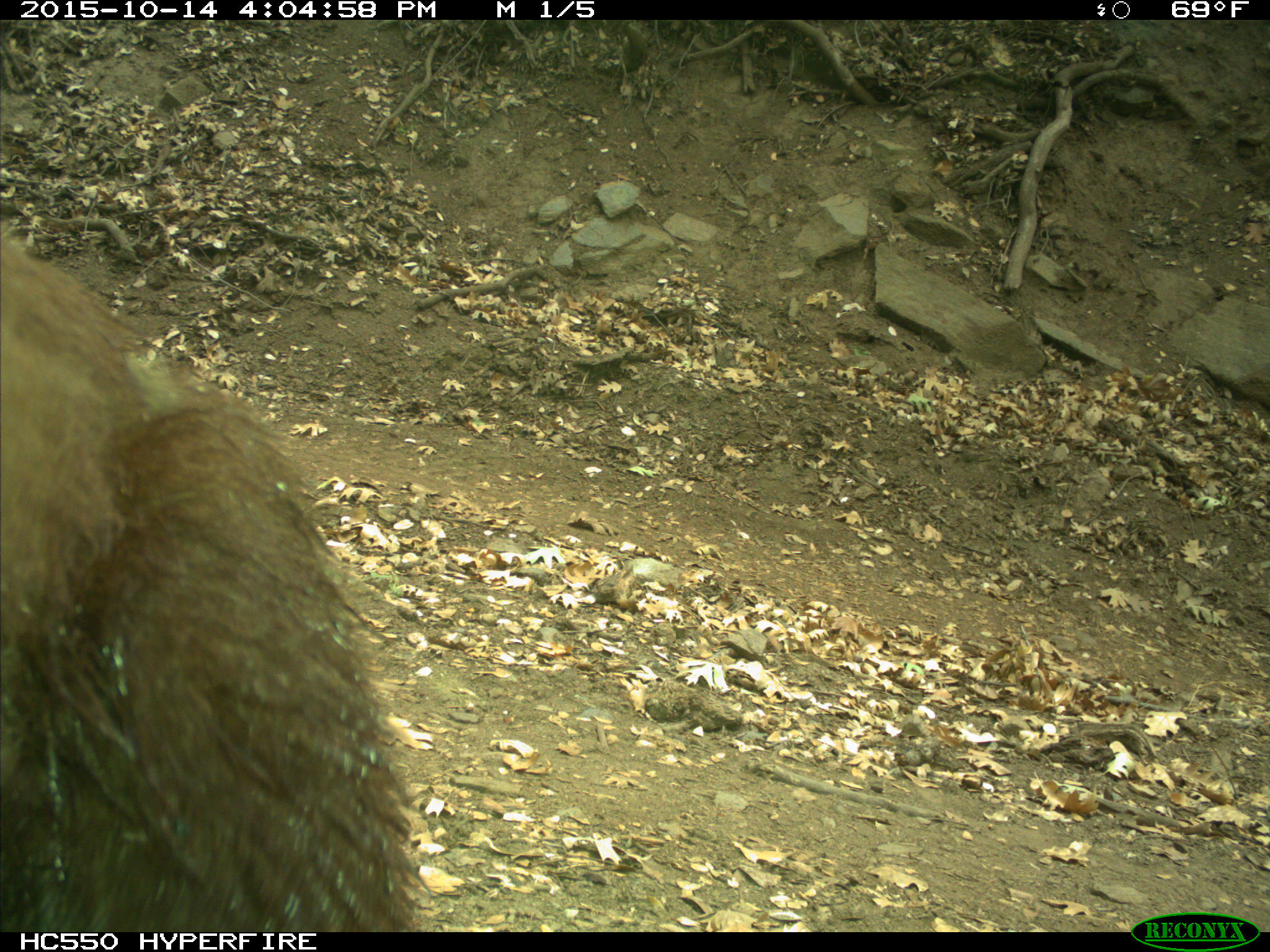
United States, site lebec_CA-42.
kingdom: Animalia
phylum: Chordata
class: Mammalia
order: Carnivora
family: Ursidae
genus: Ursus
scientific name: Ursus americanus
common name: american black bear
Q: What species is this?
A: Ursus americanus (american black bear).